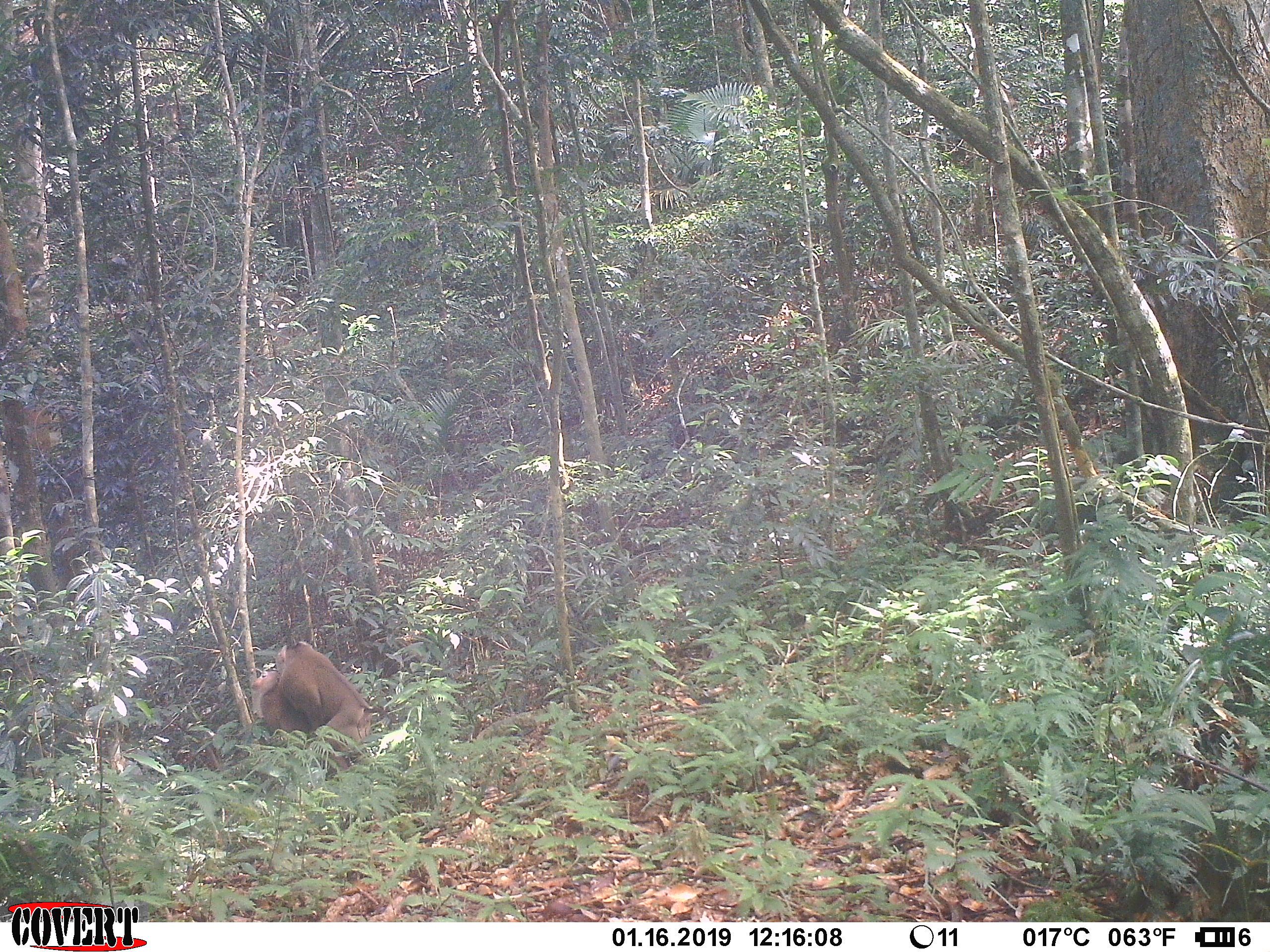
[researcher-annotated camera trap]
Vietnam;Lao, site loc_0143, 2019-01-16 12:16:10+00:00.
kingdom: Animalia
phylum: Chordata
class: Mammalia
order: Primates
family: Cercopithecidae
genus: Macaca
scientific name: Macaca nemestrina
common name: pig-tailed macaque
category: pig tailed macaque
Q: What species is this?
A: Pig tailed macaque (pig-tailed macaque) (Macaca nemestrina).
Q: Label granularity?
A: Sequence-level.